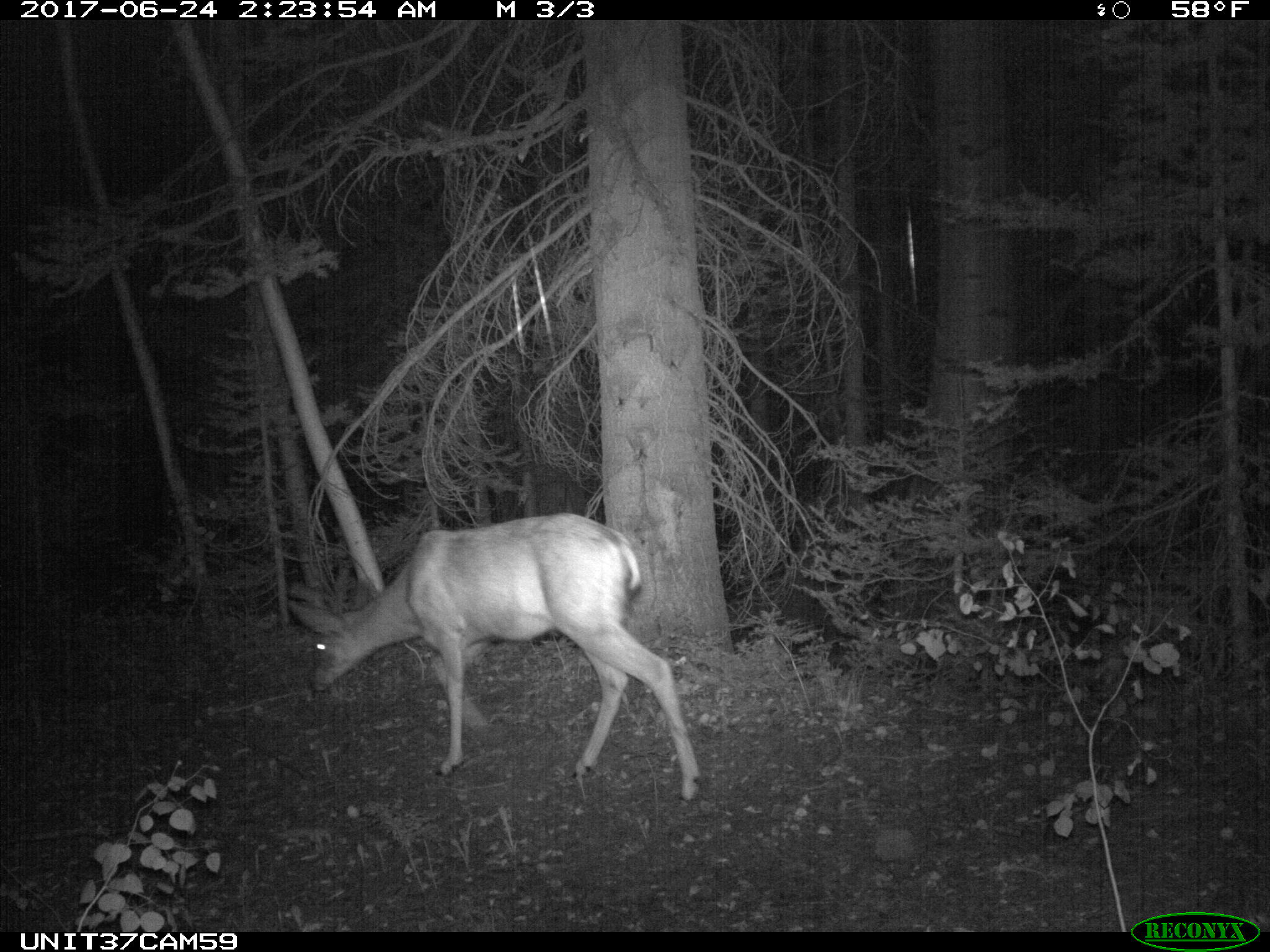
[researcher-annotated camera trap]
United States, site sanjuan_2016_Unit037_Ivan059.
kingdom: Animalia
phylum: Chordata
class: Mammalia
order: Artiodactyla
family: Cervidae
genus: Odocoileus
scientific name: Odocoileus hemionus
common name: mule deer